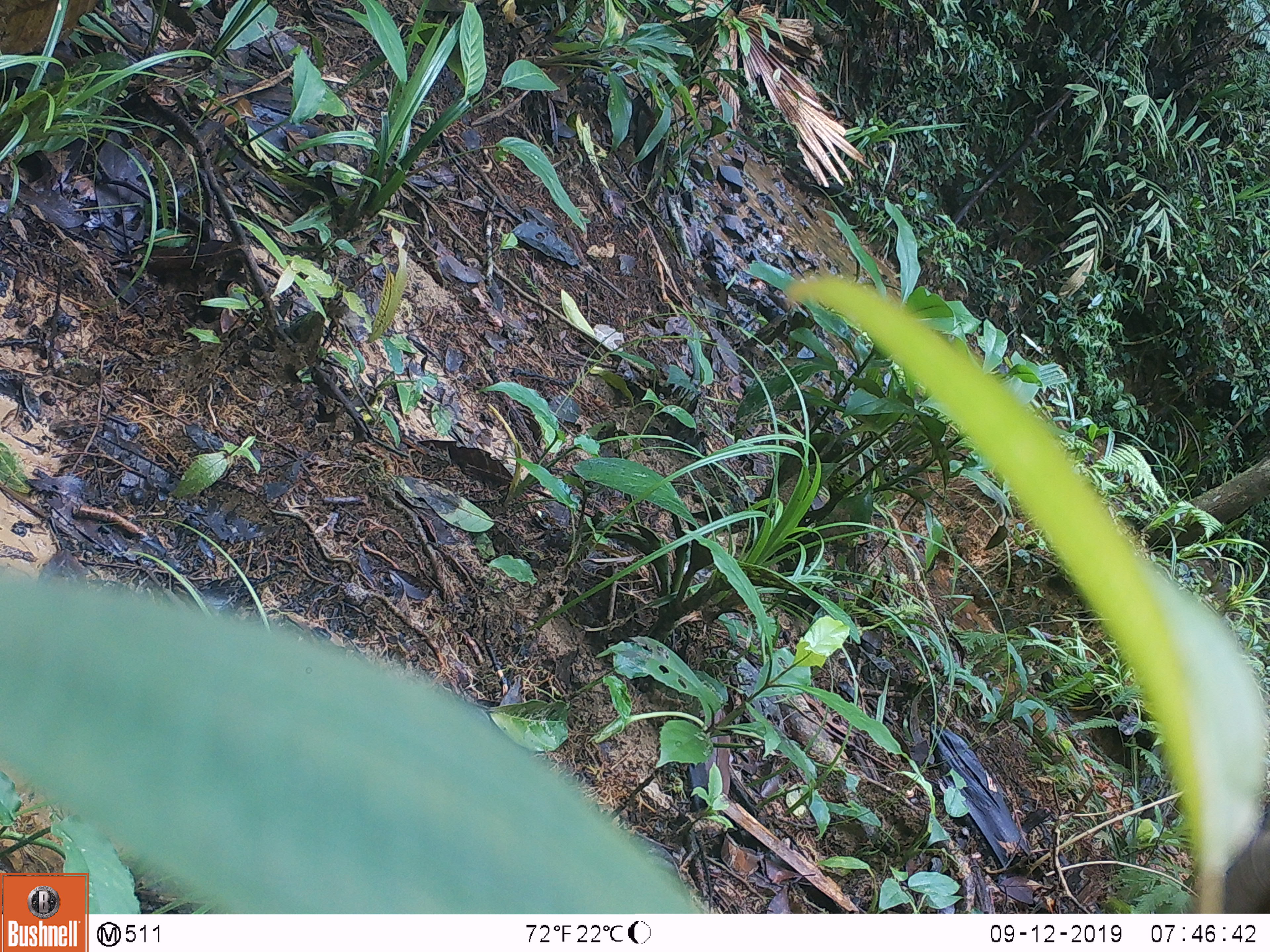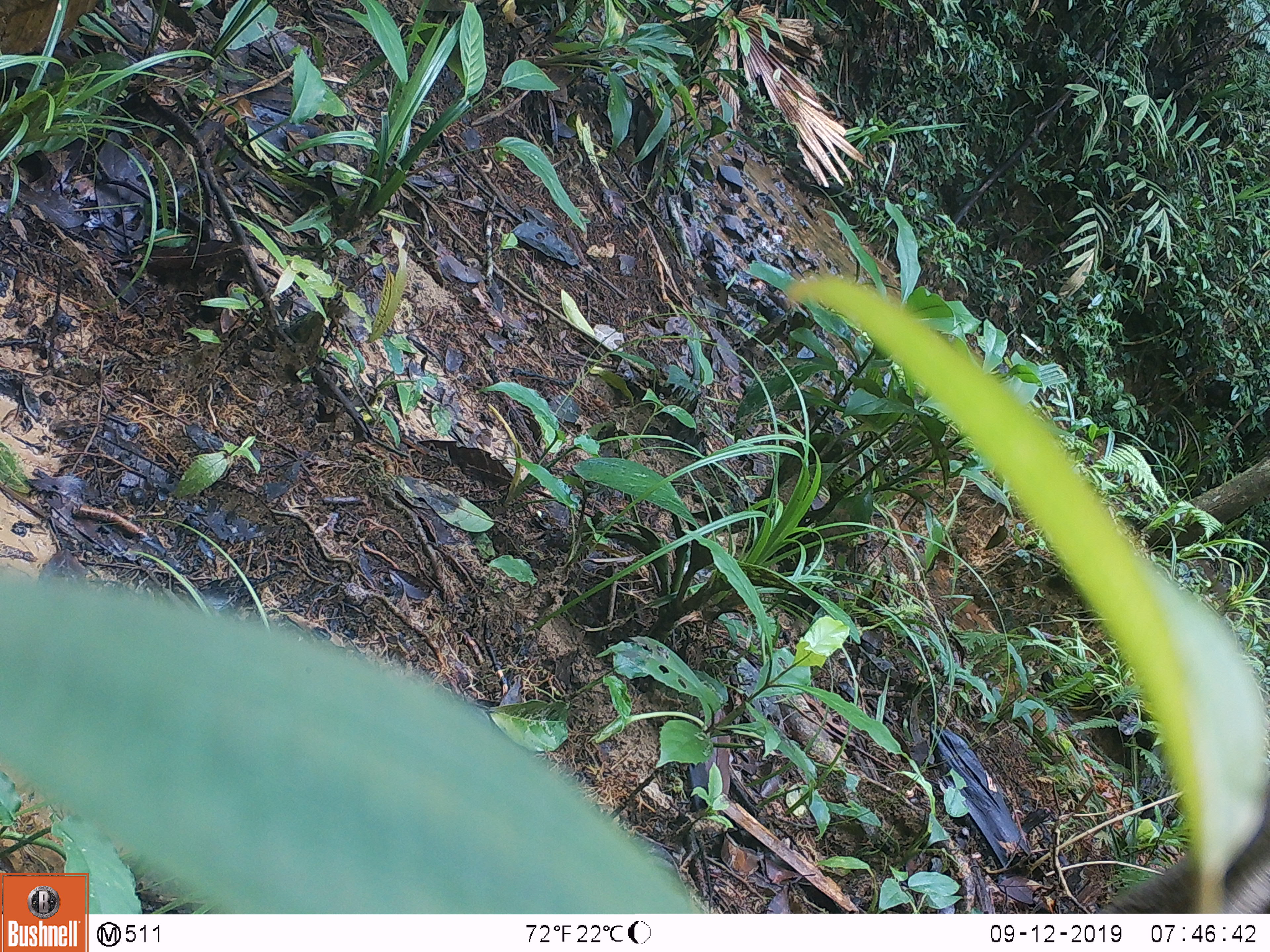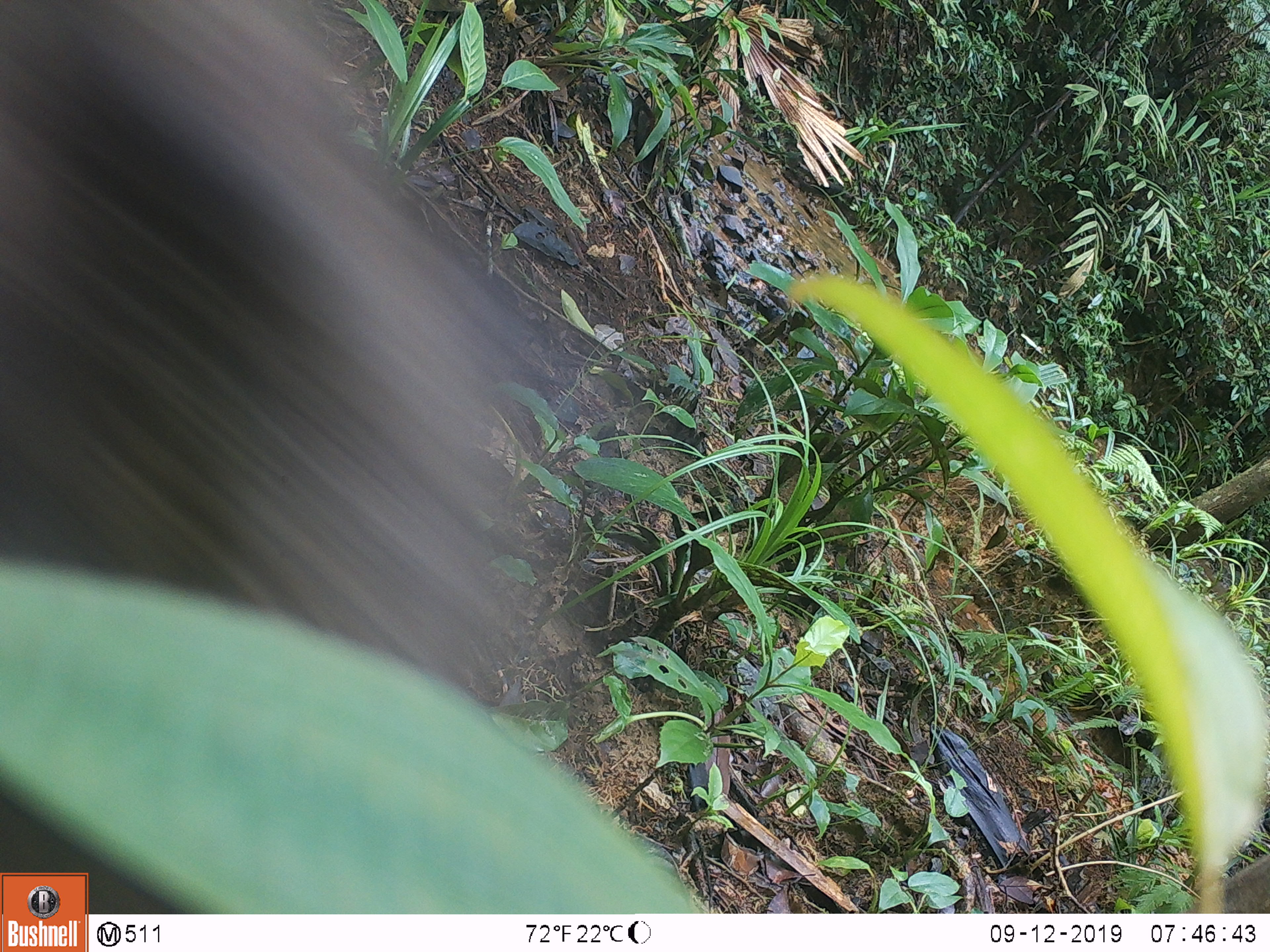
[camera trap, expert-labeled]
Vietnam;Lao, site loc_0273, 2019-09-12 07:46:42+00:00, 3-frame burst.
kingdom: Animalia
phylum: Chordata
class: Mammalia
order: Artiodactyla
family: Suidae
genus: Sus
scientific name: Sus scrofa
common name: eurasian wild pig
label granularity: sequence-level